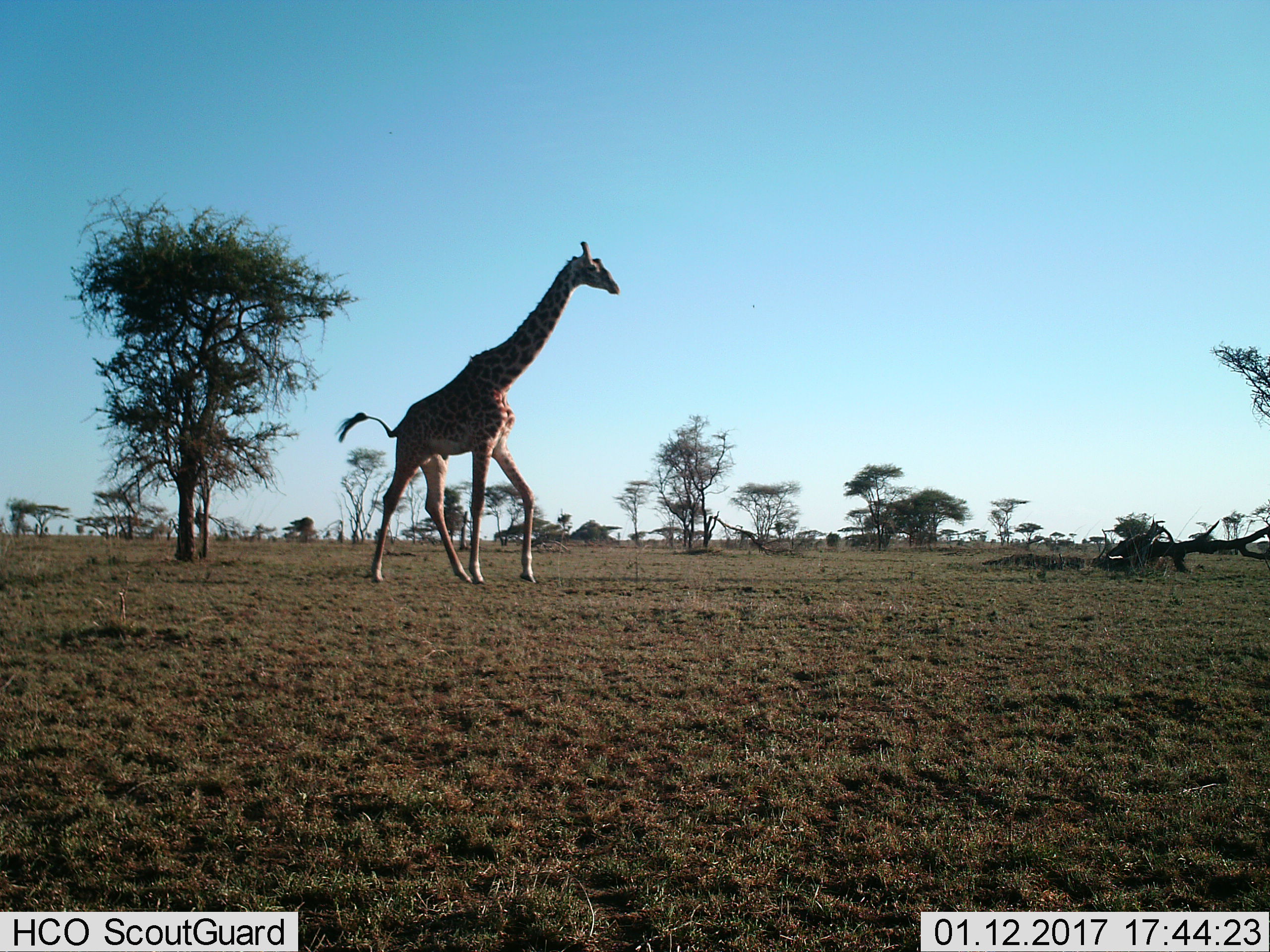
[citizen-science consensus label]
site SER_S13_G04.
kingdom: Animalia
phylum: Chordata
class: Mammalia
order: Artiodactyla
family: Giraffidae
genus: Giraffa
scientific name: Giraffa camelopardalis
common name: giraffe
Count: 1.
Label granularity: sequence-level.